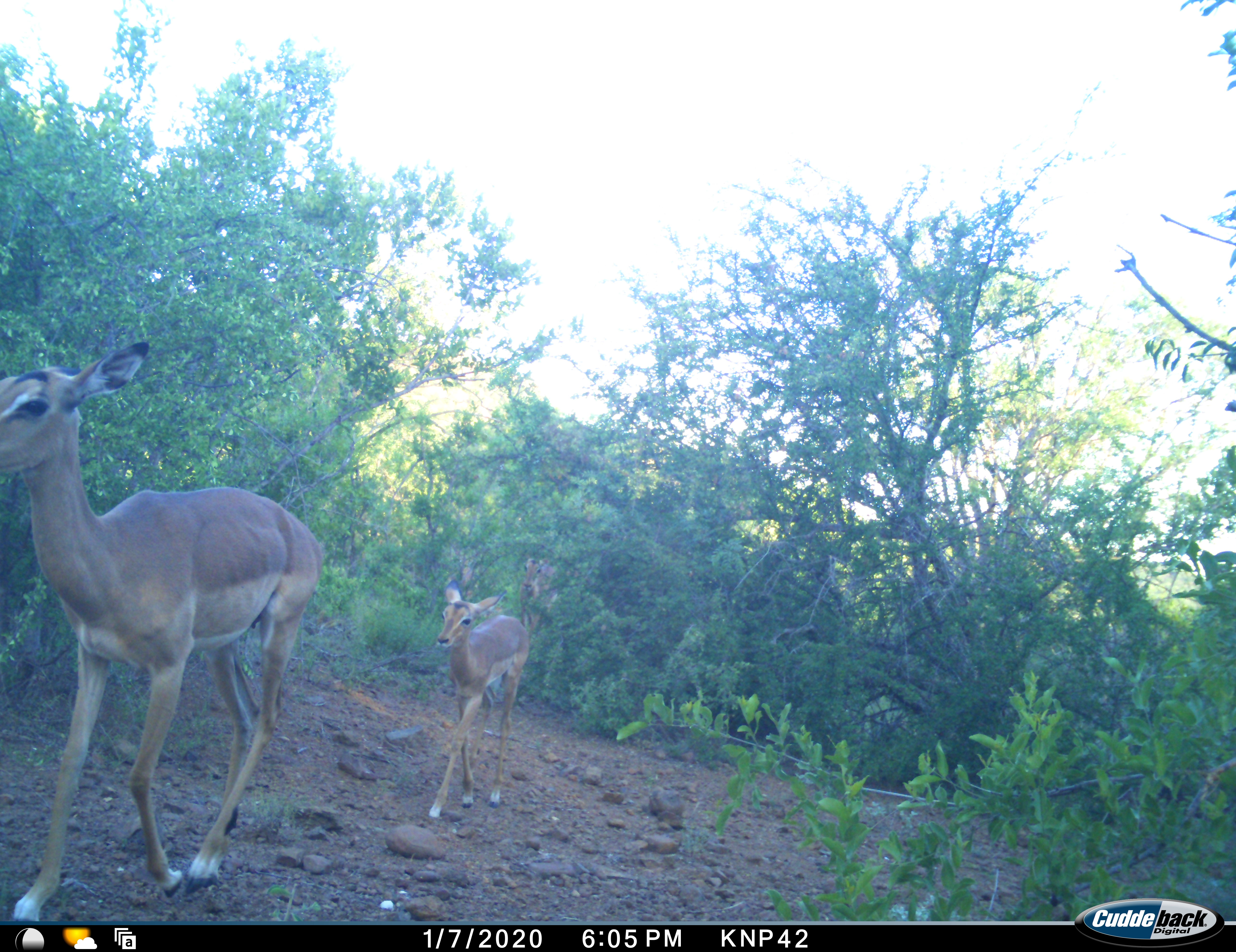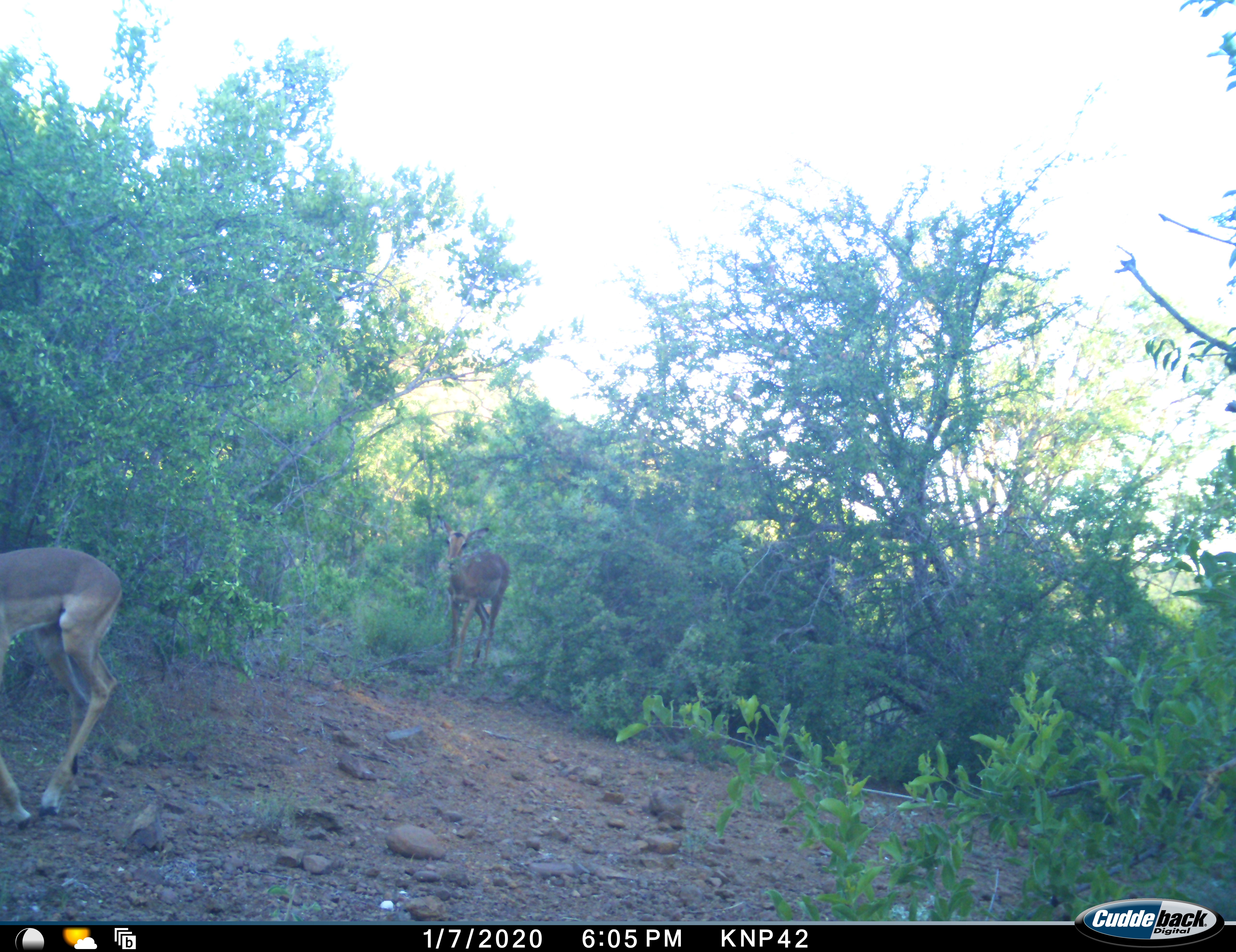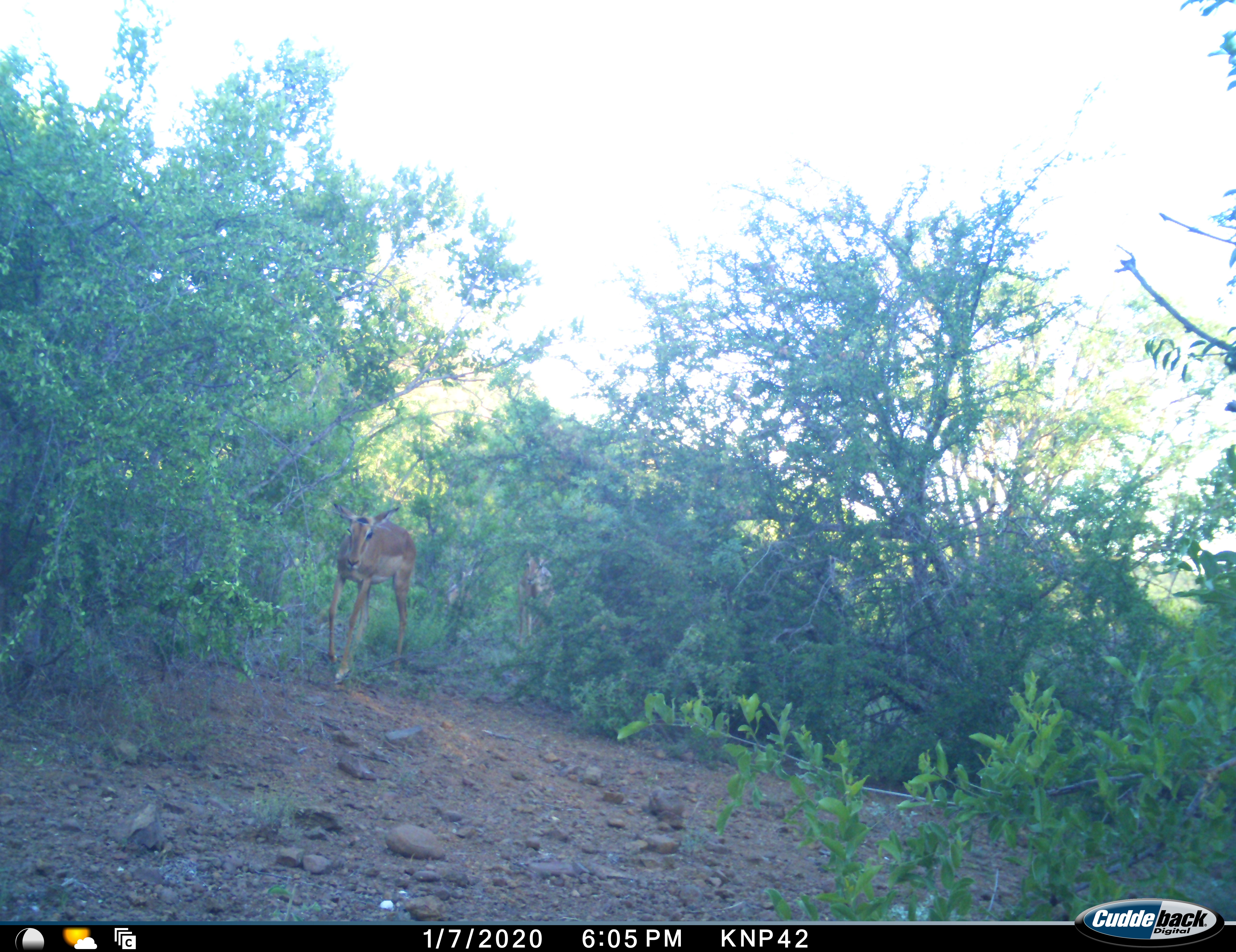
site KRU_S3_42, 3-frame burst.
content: unidentified animal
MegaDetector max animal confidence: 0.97